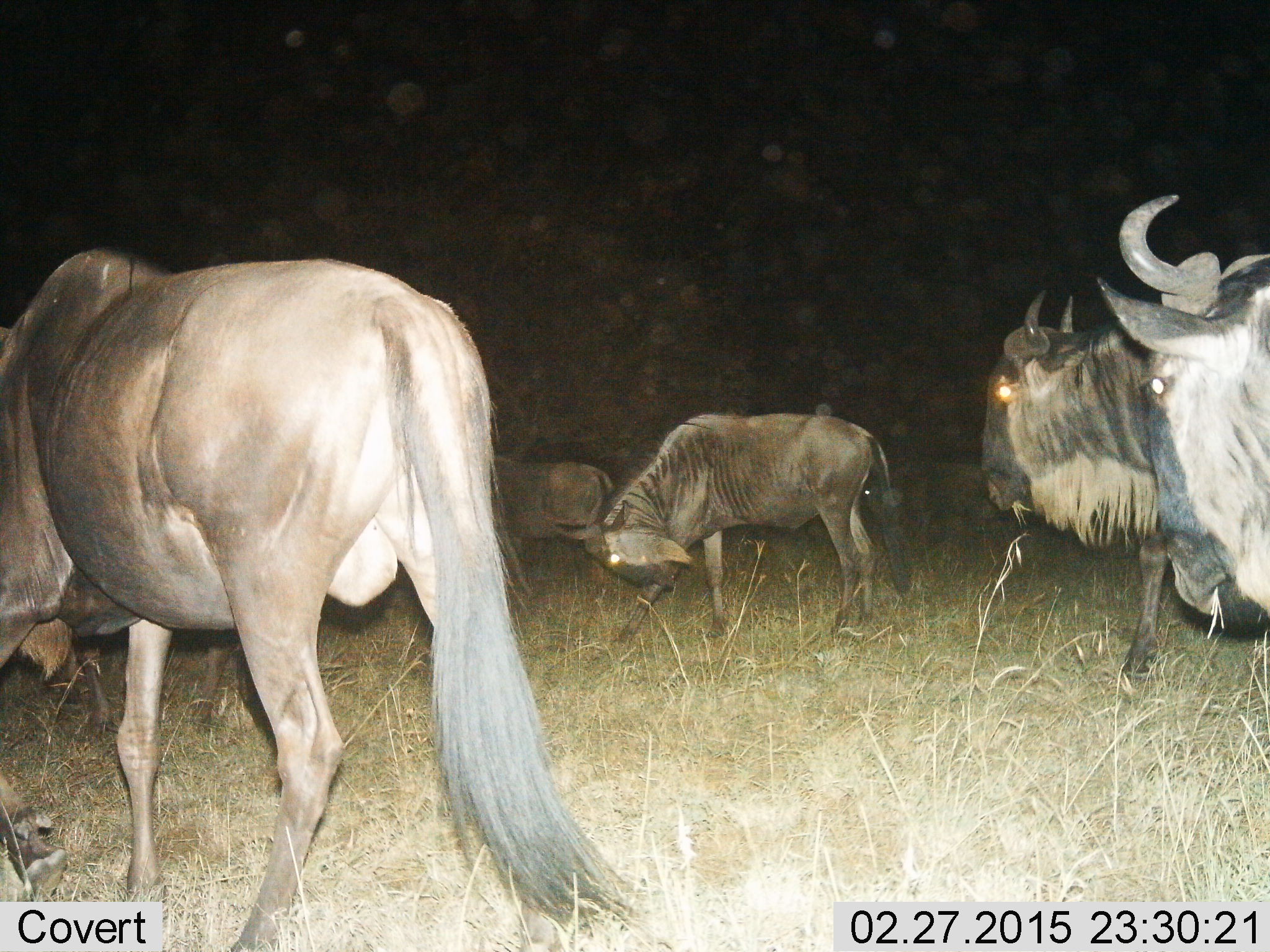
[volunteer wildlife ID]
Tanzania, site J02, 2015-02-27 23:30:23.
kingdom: Animalia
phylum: Chordata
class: Mammalia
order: Artiodactyla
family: Bovidae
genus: Connochaetes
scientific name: Connochaetes taurinus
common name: blue wildebeest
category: wildebeest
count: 5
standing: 45%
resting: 0%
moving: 64%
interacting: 0%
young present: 0%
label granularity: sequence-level